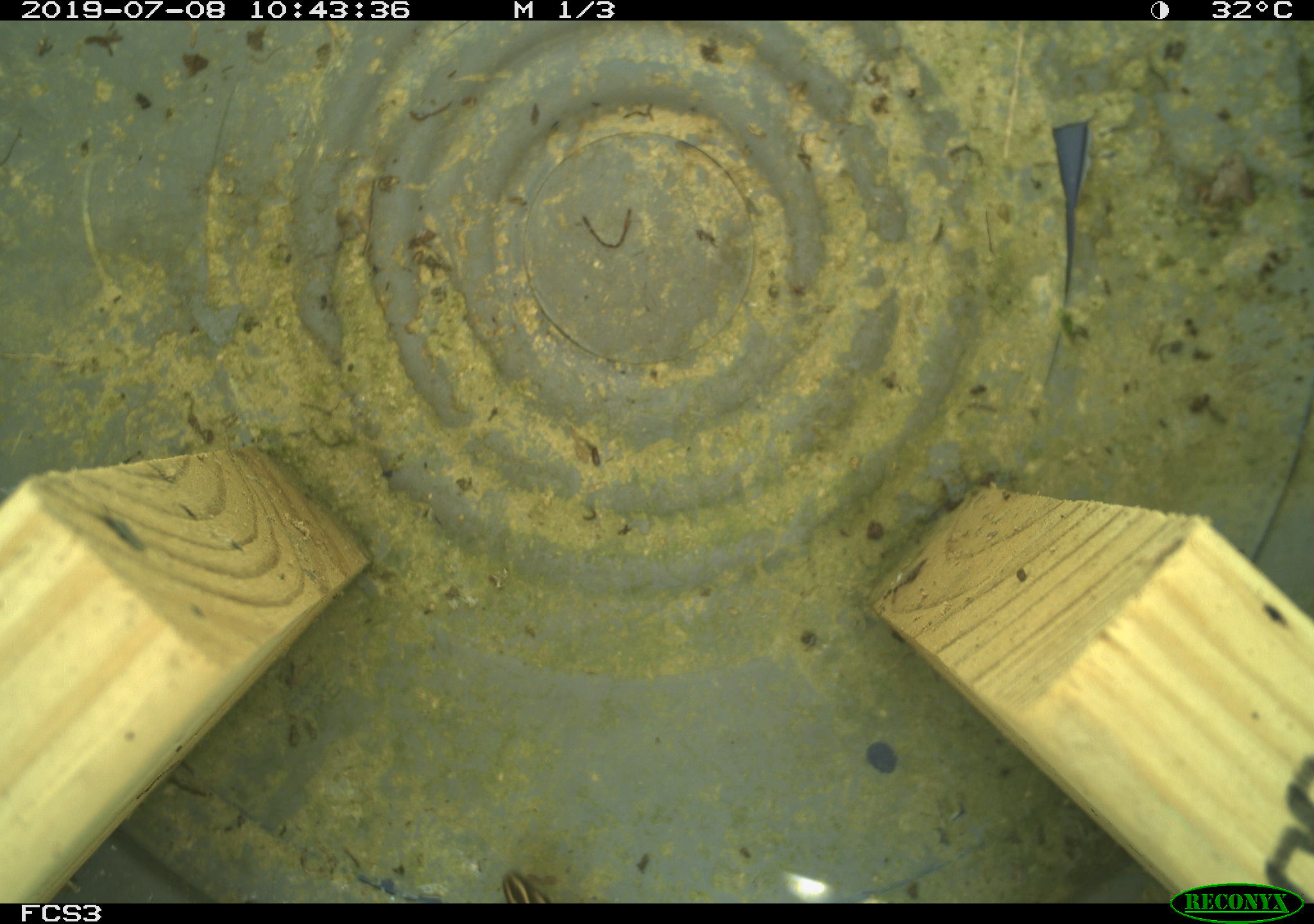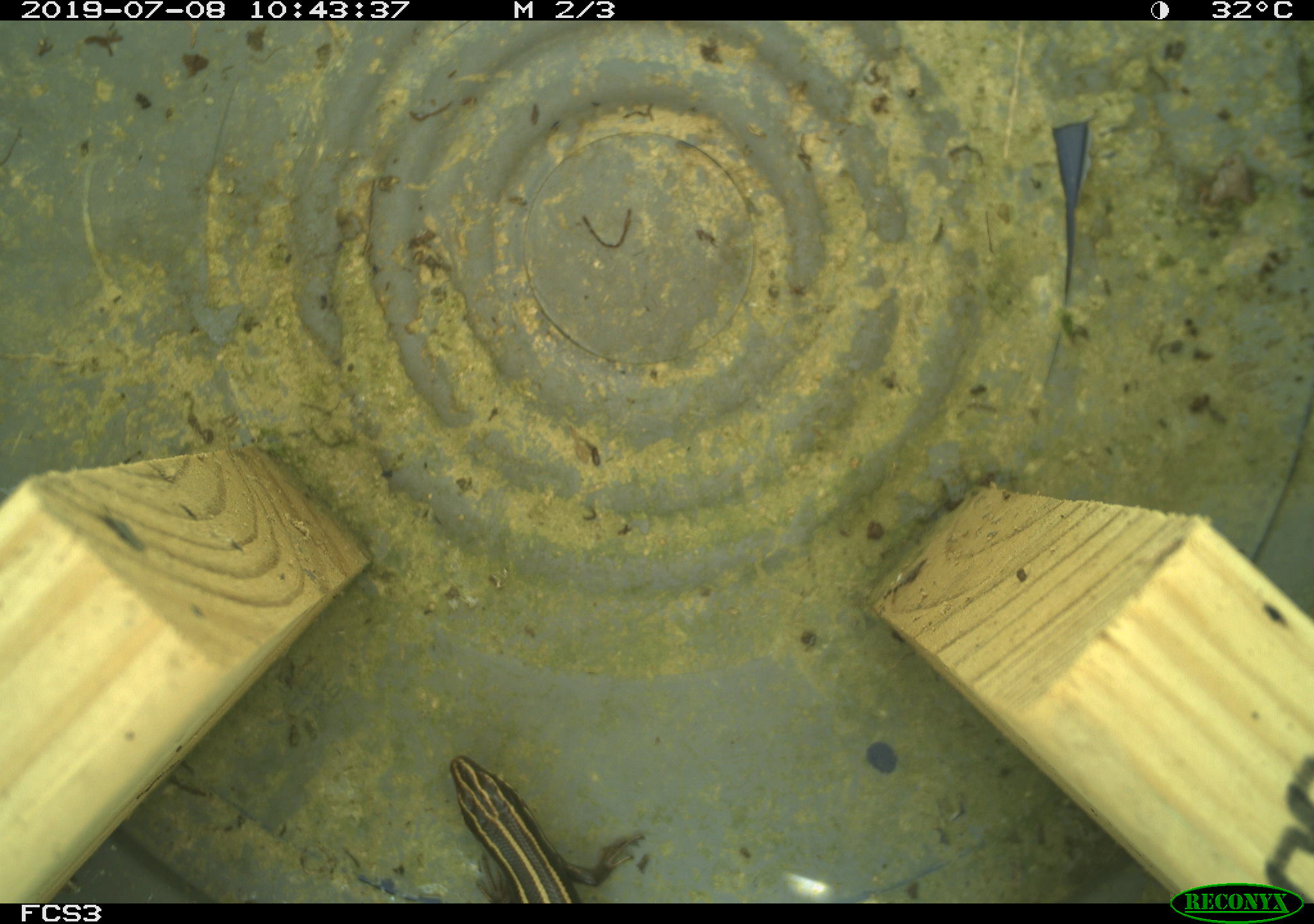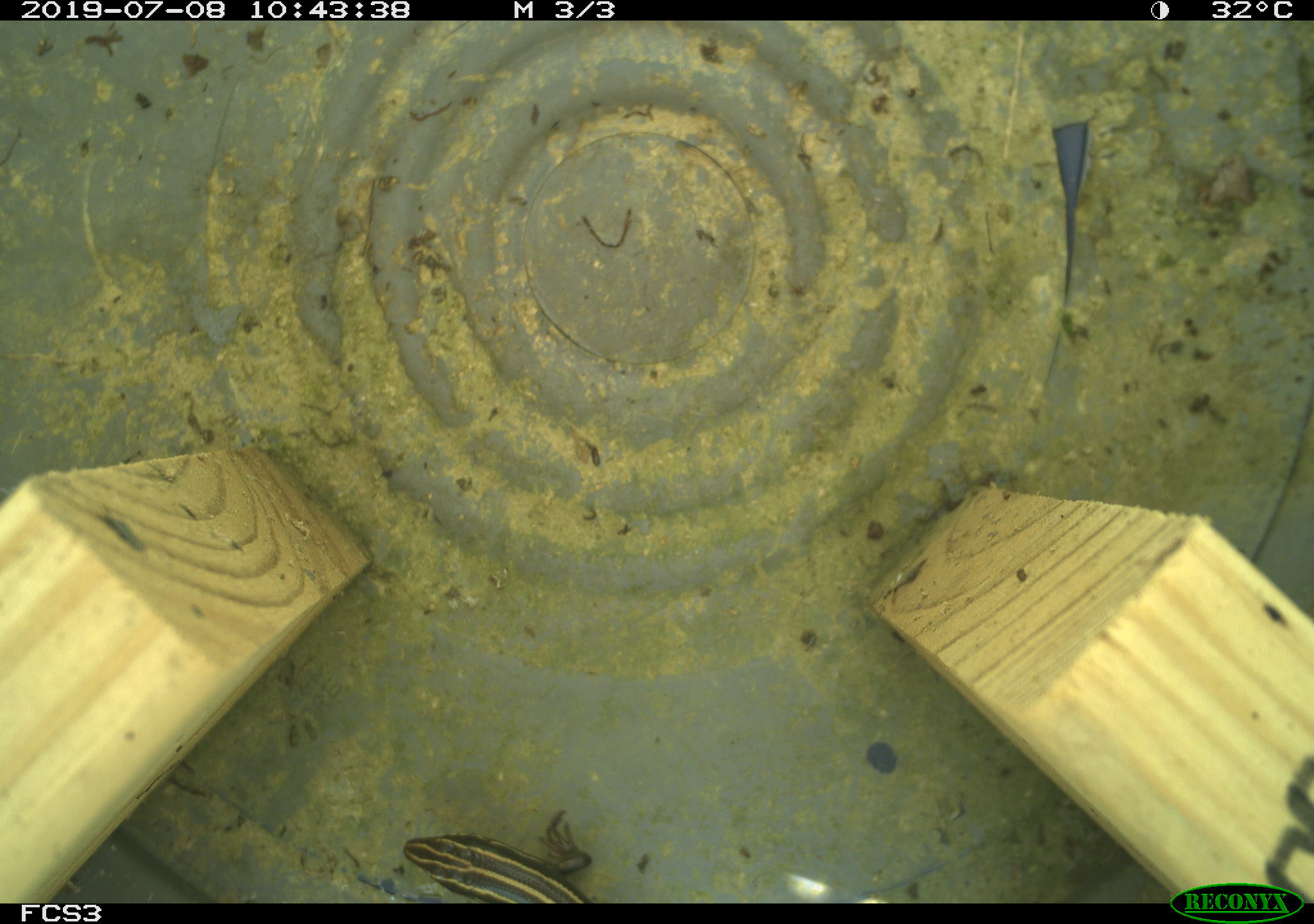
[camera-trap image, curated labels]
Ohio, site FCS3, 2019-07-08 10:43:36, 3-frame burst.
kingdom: Animalia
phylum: Chordata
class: Reptilia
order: Squamata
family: Scincidae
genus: Plestiodon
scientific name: Plestiodon fasciatus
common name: common five-lined skink